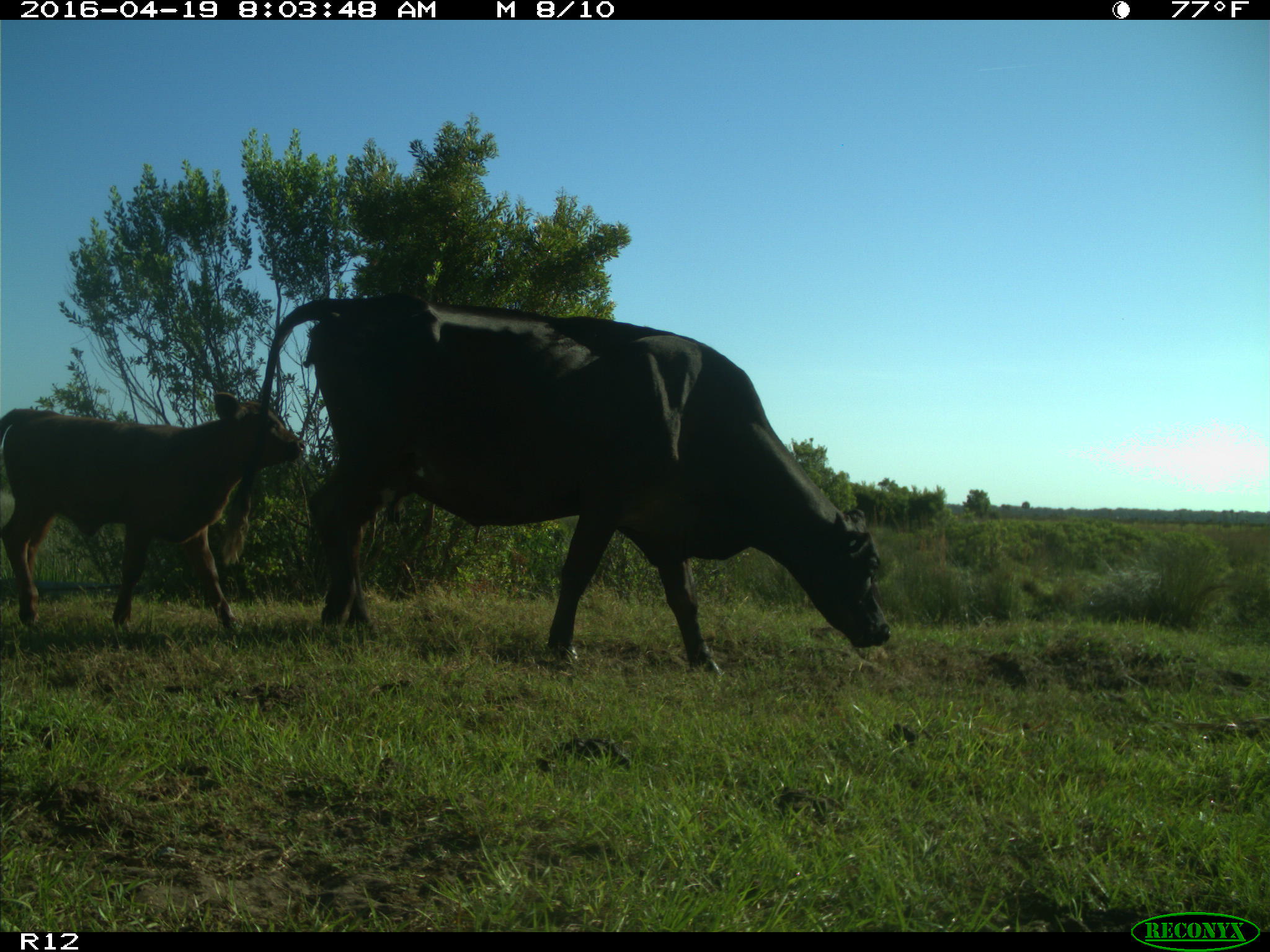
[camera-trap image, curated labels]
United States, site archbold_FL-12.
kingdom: Animalia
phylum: Chordata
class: Mammalia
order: Artiodactyla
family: Bovidae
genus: Bos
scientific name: Bos taurus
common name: domestic cow